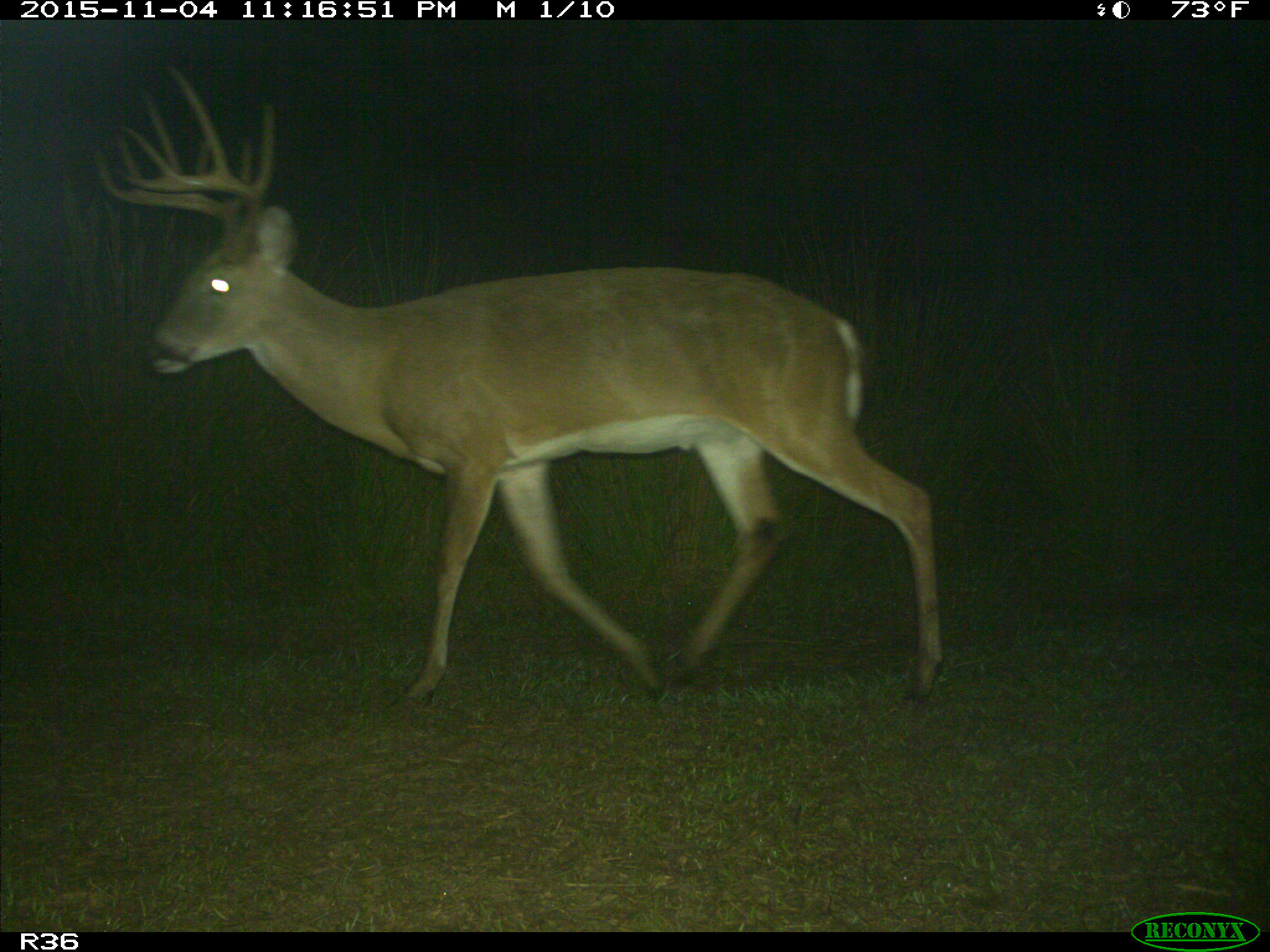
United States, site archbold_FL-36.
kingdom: Animalia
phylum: Chordata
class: Mammalia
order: Artiodactyla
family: Cervidae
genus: Odocoileus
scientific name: Odocoileus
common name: deer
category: unidentified deer